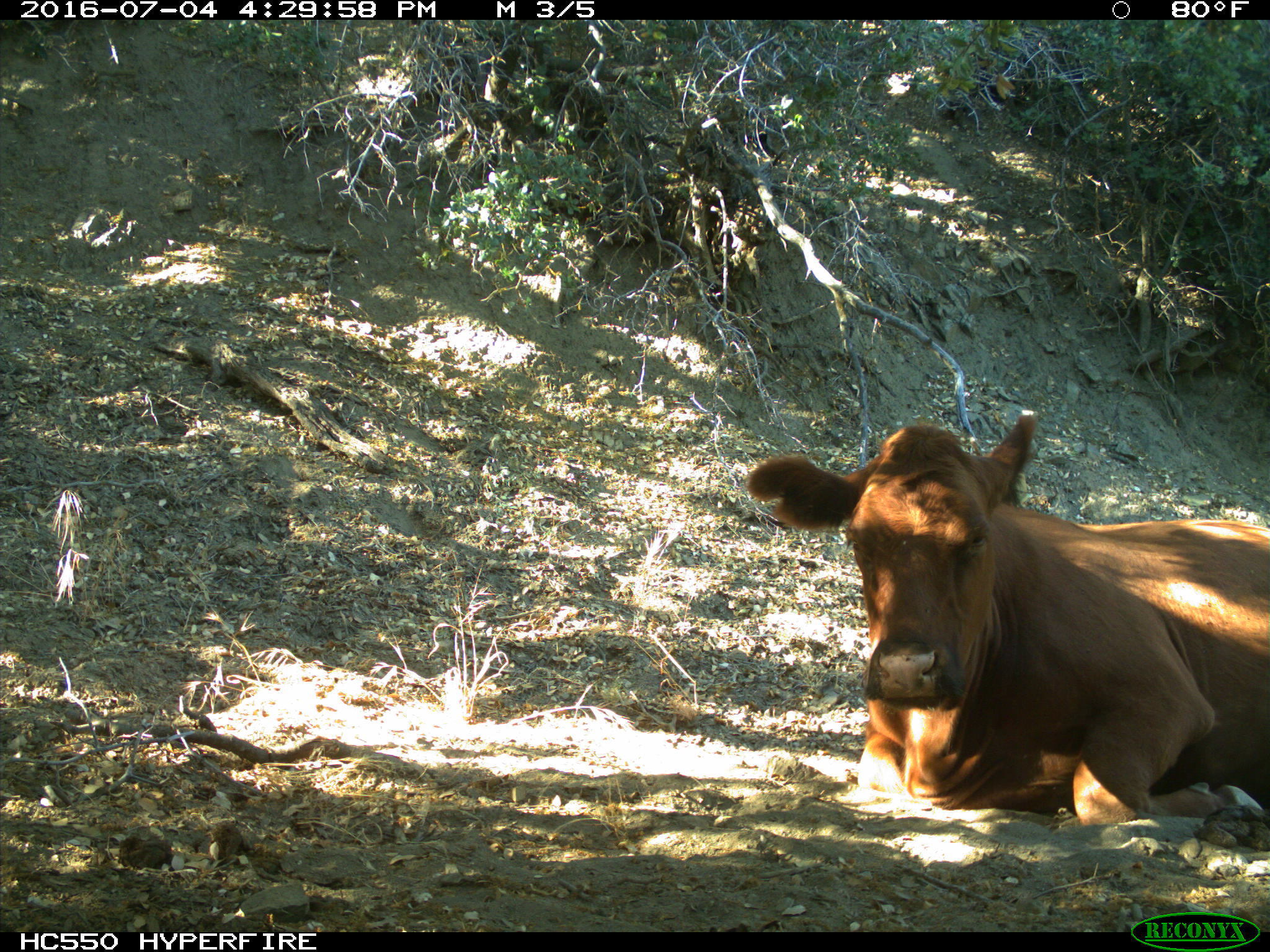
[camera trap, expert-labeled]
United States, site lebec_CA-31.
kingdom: Animalia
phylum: Chordata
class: Mammalia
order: Artiodactyla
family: Bovidae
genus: Bos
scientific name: Bos taurus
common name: domestic cow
Bos taurus (domestic cow).